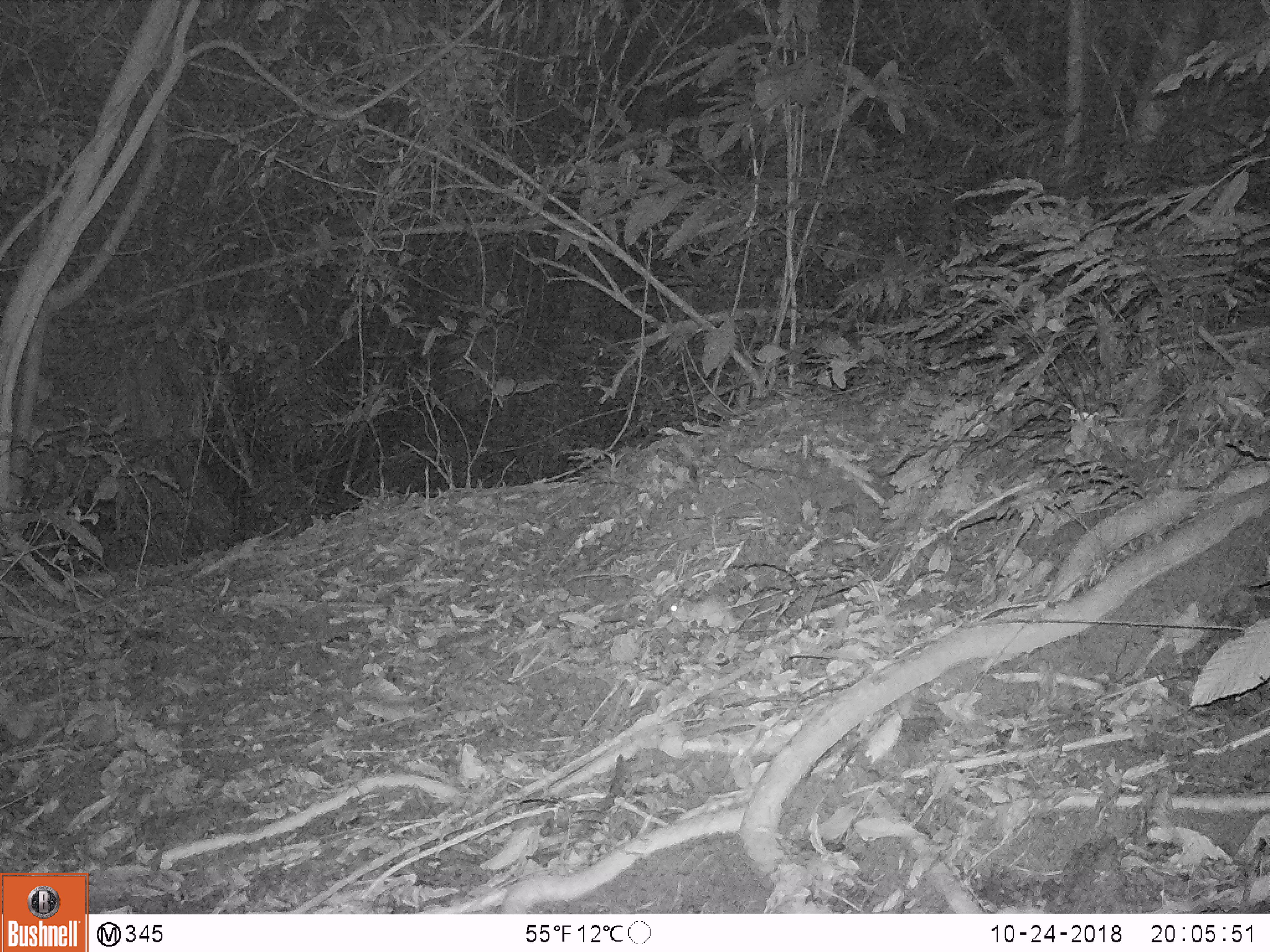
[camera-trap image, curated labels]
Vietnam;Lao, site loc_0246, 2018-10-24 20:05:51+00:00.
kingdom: Animalia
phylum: Chordata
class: Mammalia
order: Rodentia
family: Muridae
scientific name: Muridae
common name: old-world mice and rats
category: unidentified murid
Unidentified murid (old-world mice and rats) (Muridae). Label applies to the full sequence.